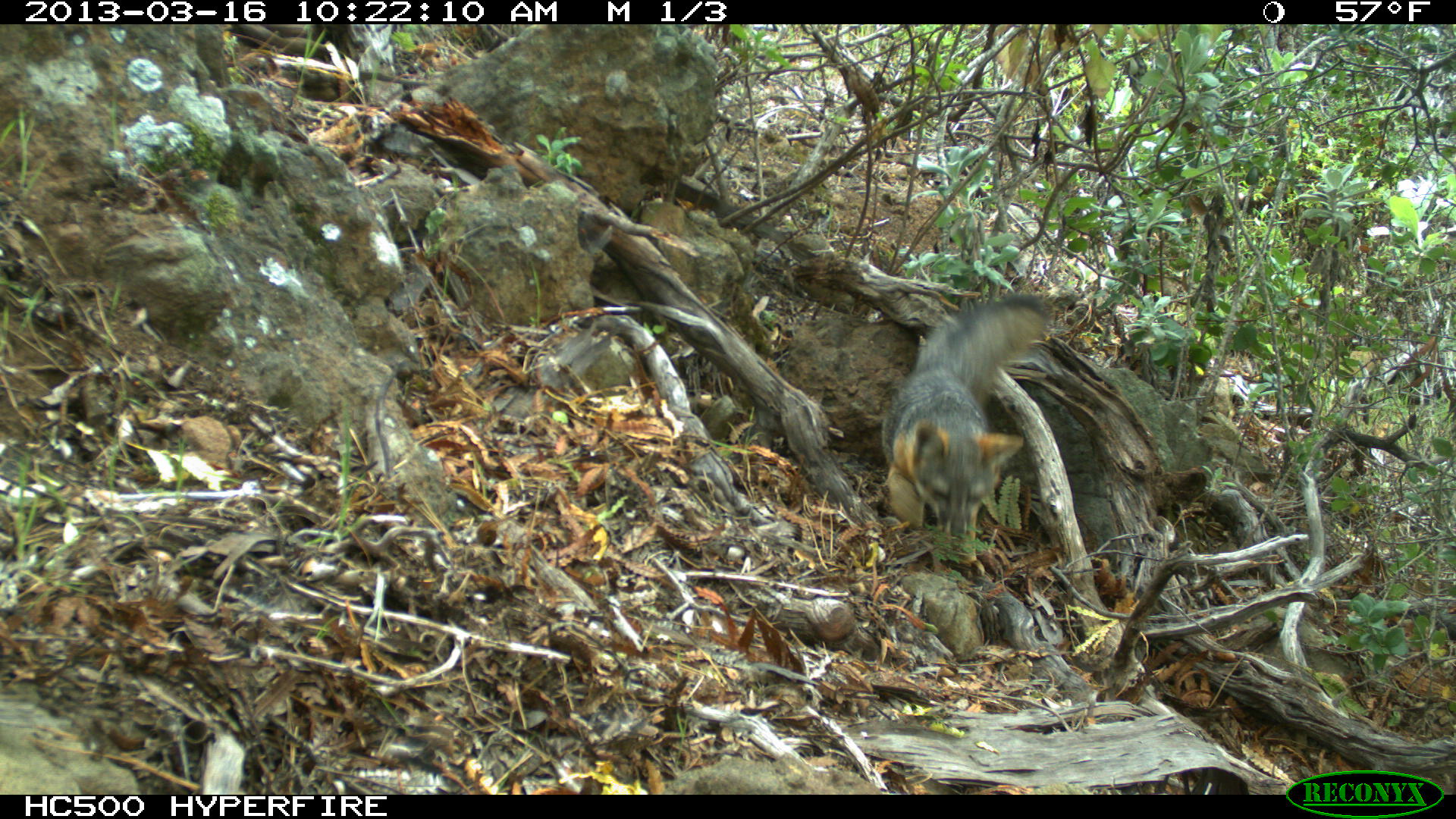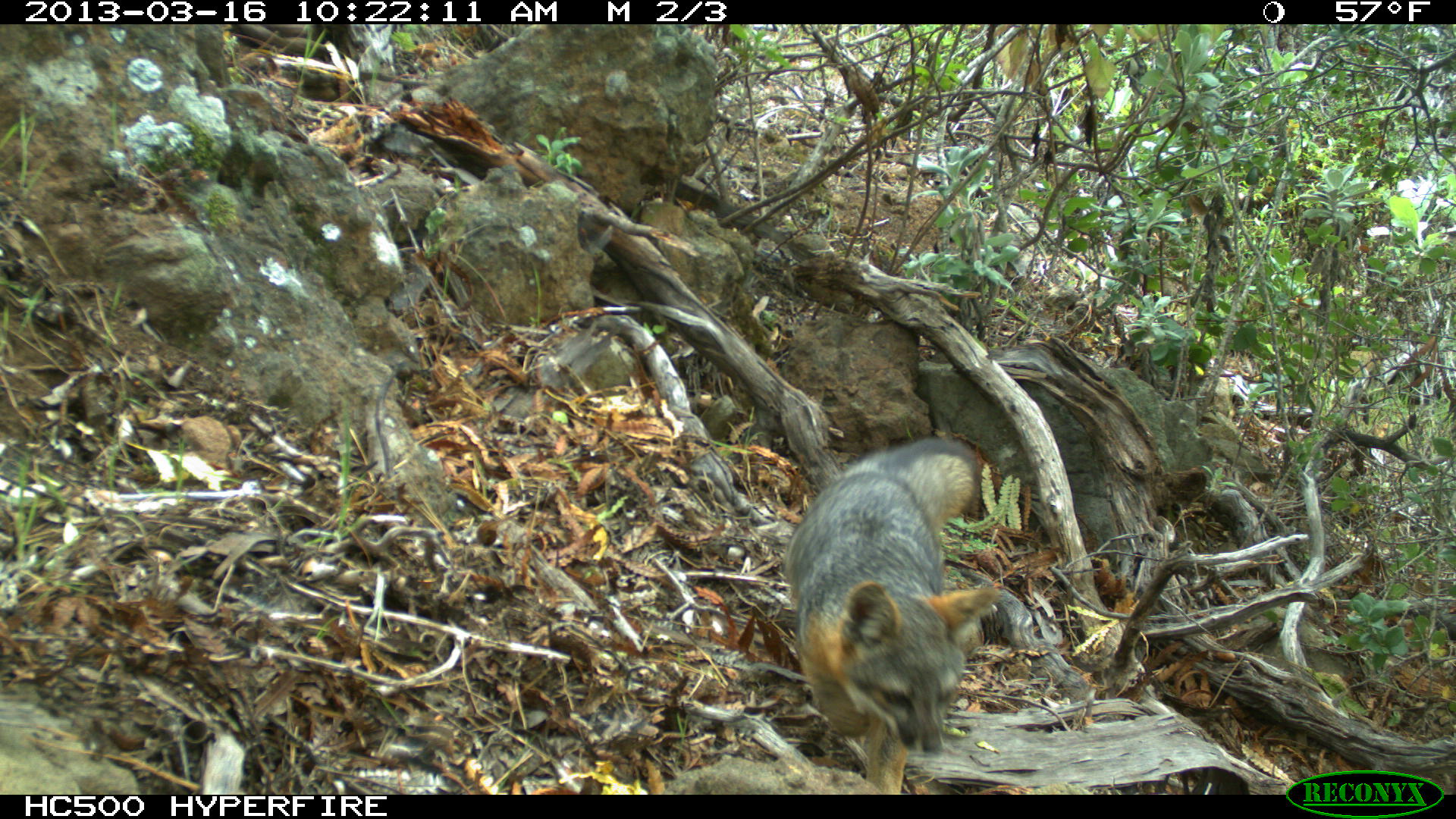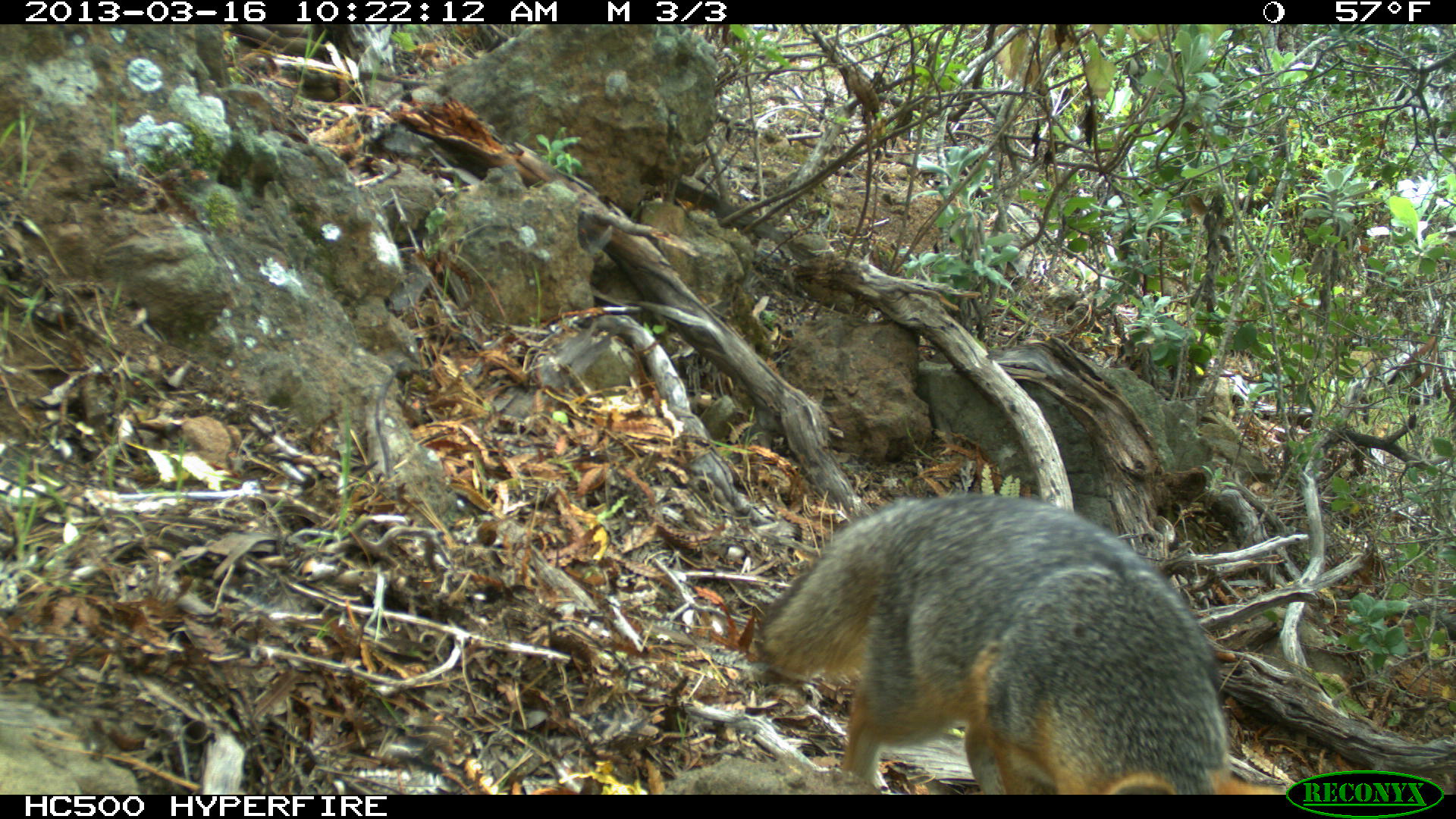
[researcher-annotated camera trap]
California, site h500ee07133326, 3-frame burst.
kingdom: Animalia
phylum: Chordata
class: Mammalia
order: Carnivora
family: Canidae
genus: Urocyon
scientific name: Urocyon littoralis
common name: island fox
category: fox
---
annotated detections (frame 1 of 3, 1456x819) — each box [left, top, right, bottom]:
fox: [880, 293, 1052, 537]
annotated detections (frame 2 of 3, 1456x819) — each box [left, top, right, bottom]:
fox: [784, 436, 999, 796]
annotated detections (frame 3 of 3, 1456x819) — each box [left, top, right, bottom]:
fox: [761, 492, 1285, 794]